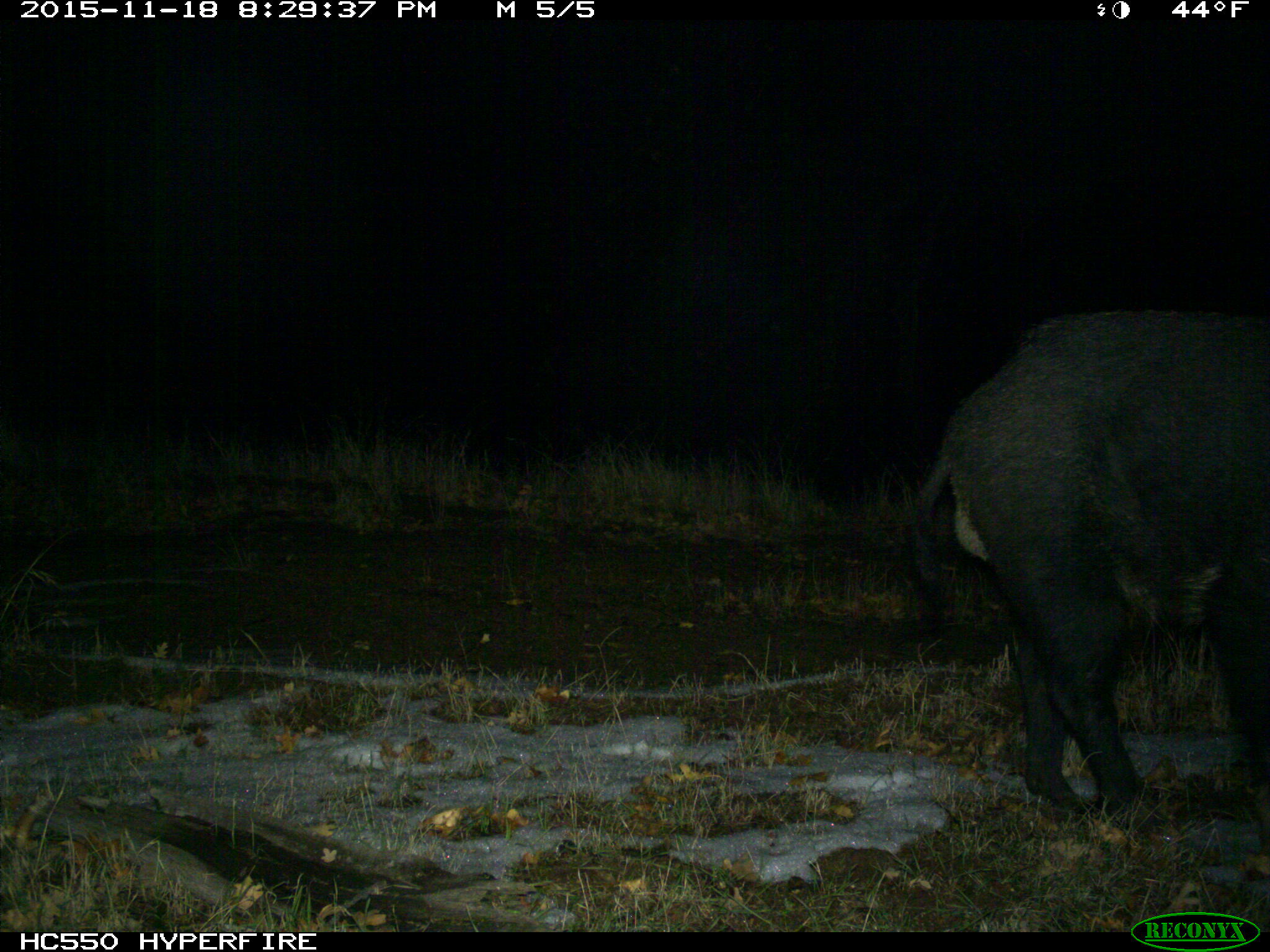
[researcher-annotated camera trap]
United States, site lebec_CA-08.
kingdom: Animalia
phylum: Chordata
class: Mammalia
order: Artiodactyla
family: Suidae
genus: Sus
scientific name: Sus scrofa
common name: wild boar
Sus scrofa (wild boar).